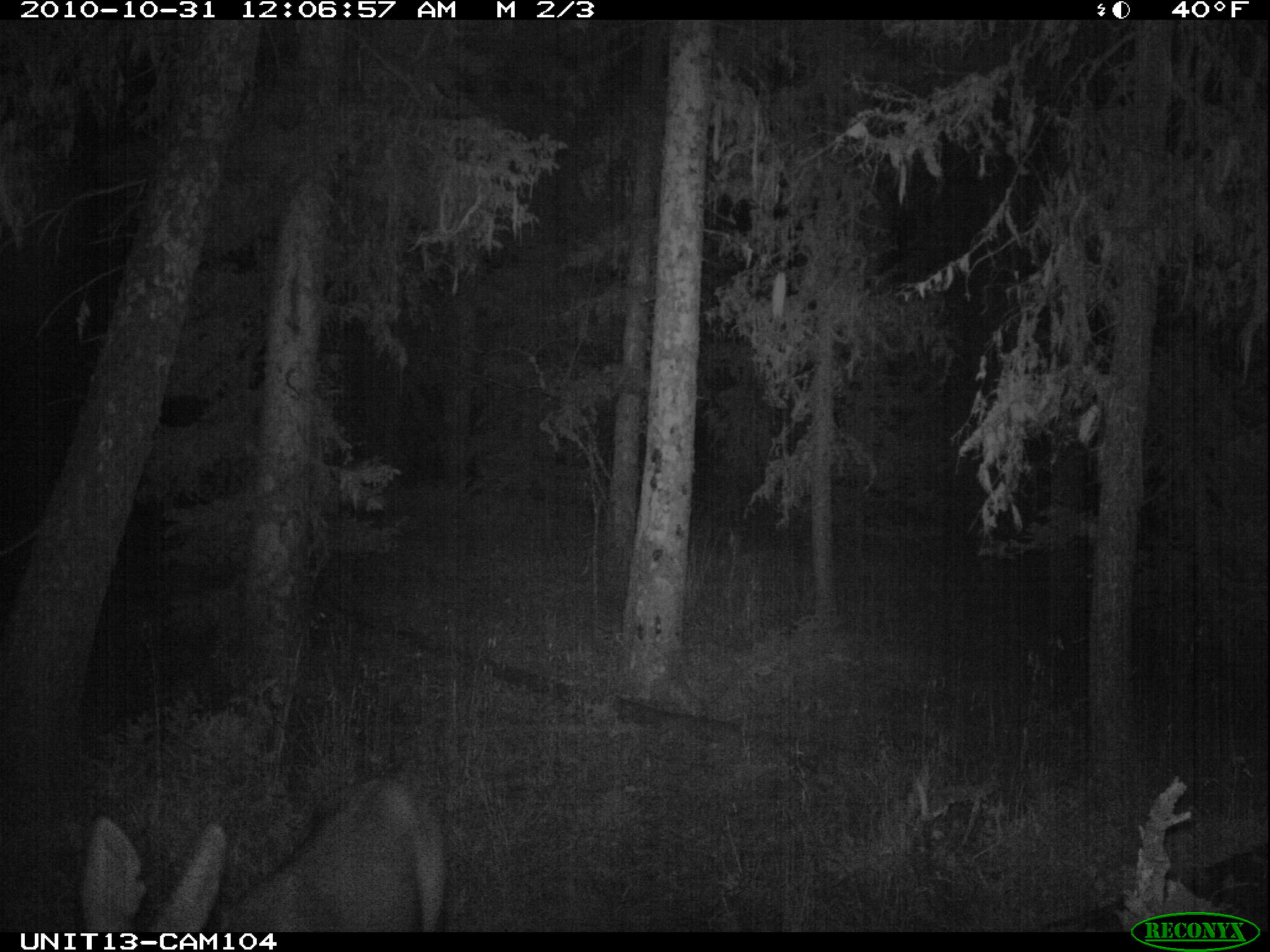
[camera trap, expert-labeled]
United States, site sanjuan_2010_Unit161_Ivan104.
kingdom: Animalia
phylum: Chordata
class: Mammalia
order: Artiodactyla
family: Cervidae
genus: Odocoileus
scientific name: Odocoileus hemionus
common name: mule deer